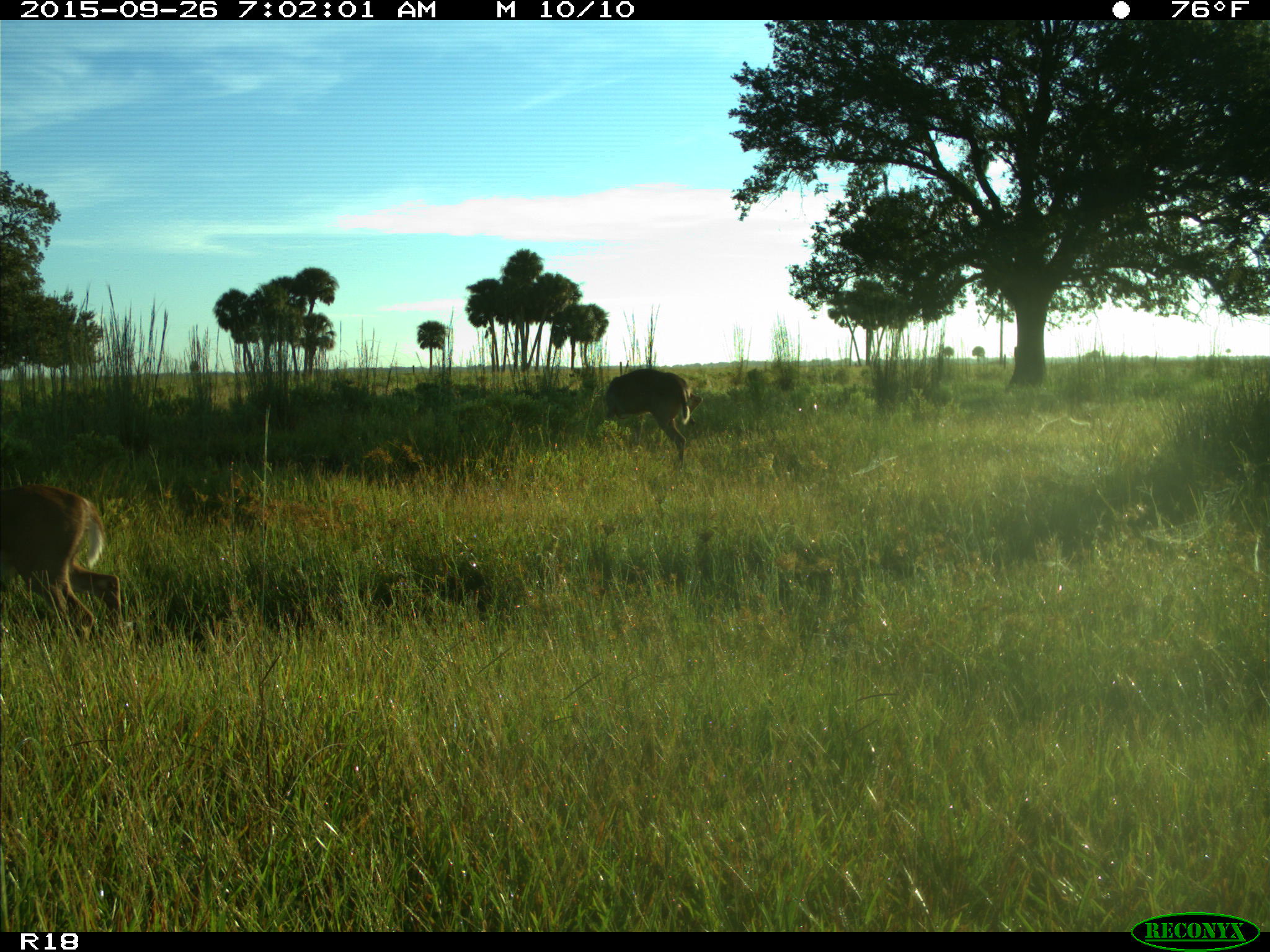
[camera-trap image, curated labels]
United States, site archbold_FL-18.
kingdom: Animalia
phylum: Chordata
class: Mammalia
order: Artiodactyla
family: Cervidae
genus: Odocoileus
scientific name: Odocoileus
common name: deer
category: unidentified deer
Unidentified deer (deer) (Odocoileus).